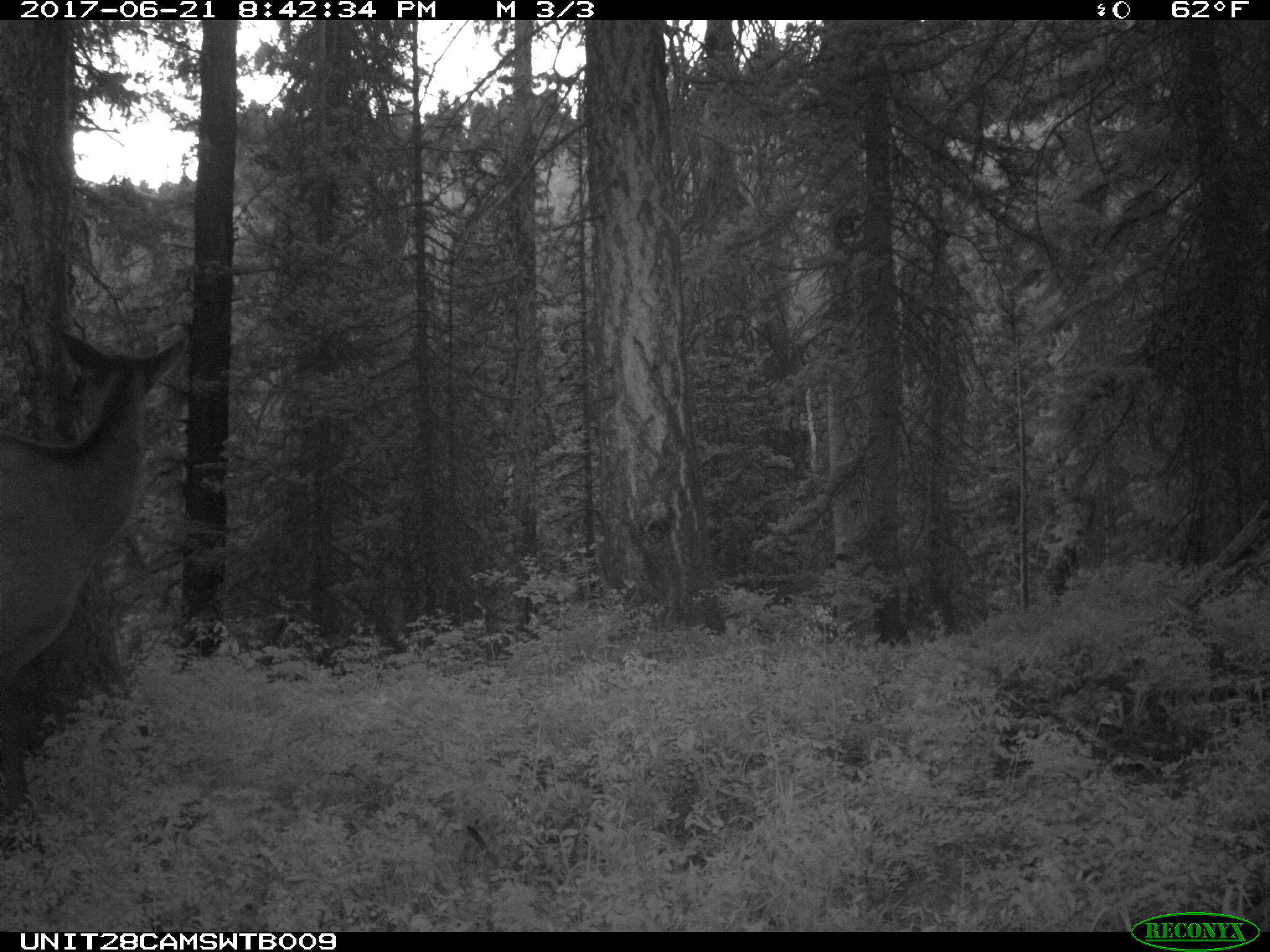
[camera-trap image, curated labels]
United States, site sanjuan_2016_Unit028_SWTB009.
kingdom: Animalia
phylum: Chordata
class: Mammalia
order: Artiodactyla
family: Cervidae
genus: Cervus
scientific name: Cervus elaphus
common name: red deer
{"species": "Cervus elaphus (red deer)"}